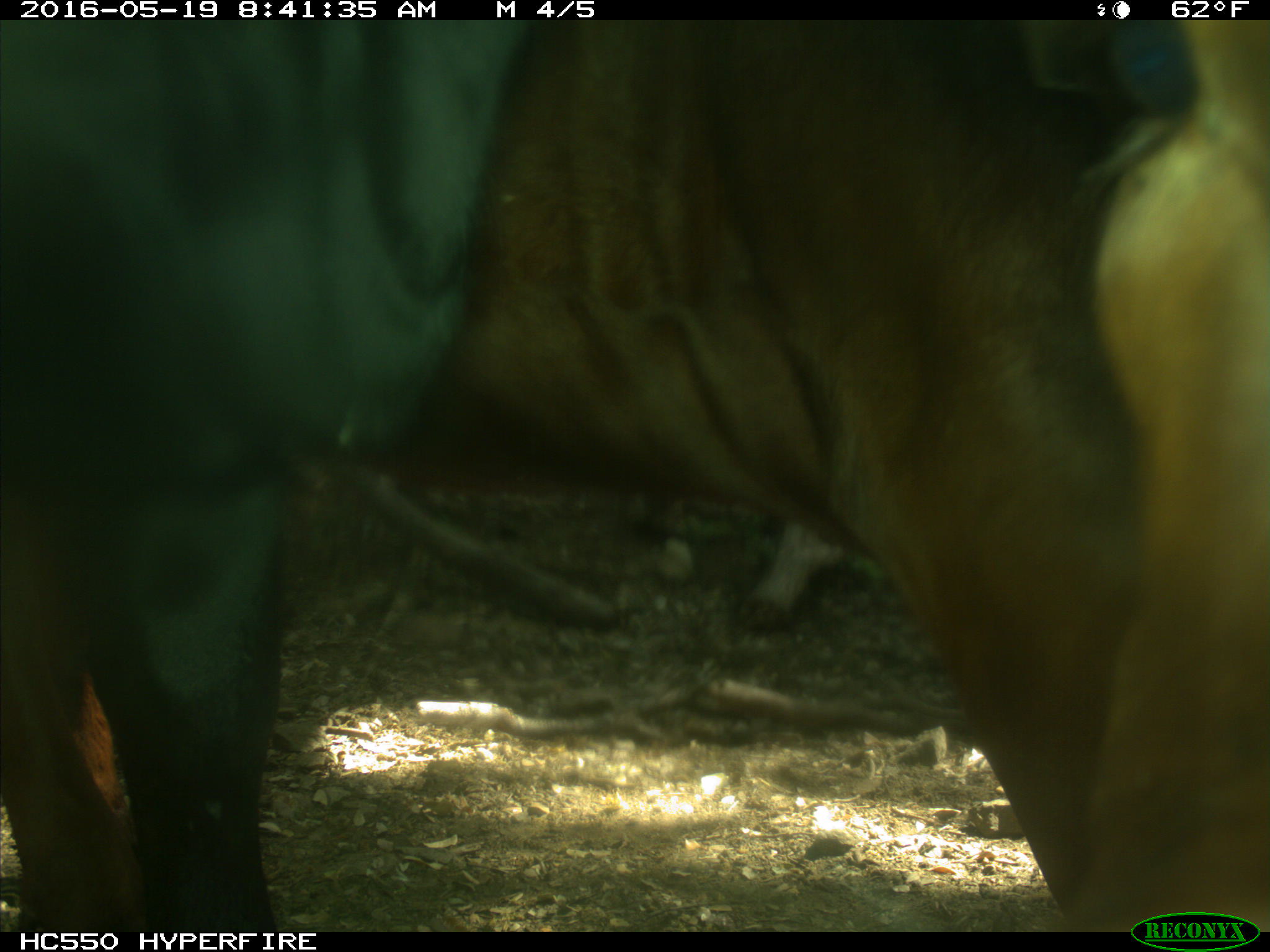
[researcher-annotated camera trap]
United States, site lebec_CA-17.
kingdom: Animalia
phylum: Chordata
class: Mammalia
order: Artiodactyla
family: Bovidae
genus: Bos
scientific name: Bos taurus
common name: domestic cow